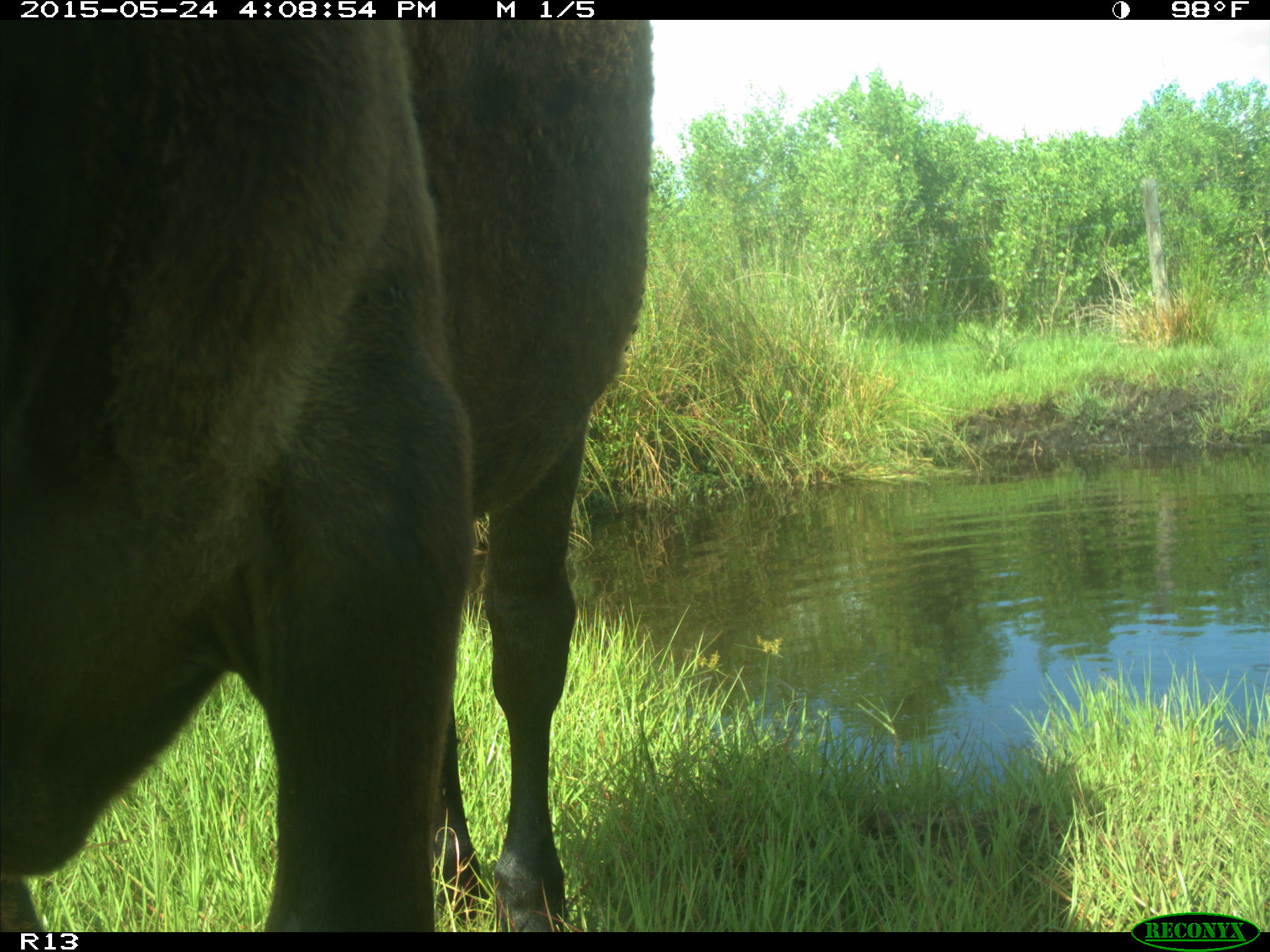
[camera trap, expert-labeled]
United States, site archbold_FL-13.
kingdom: Animalia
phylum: Chordata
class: Mammalia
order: Artiodactyla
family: Bovidae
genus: Bos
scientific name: Bos taurus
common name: domestic cow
Bos taurus (domestic cow).